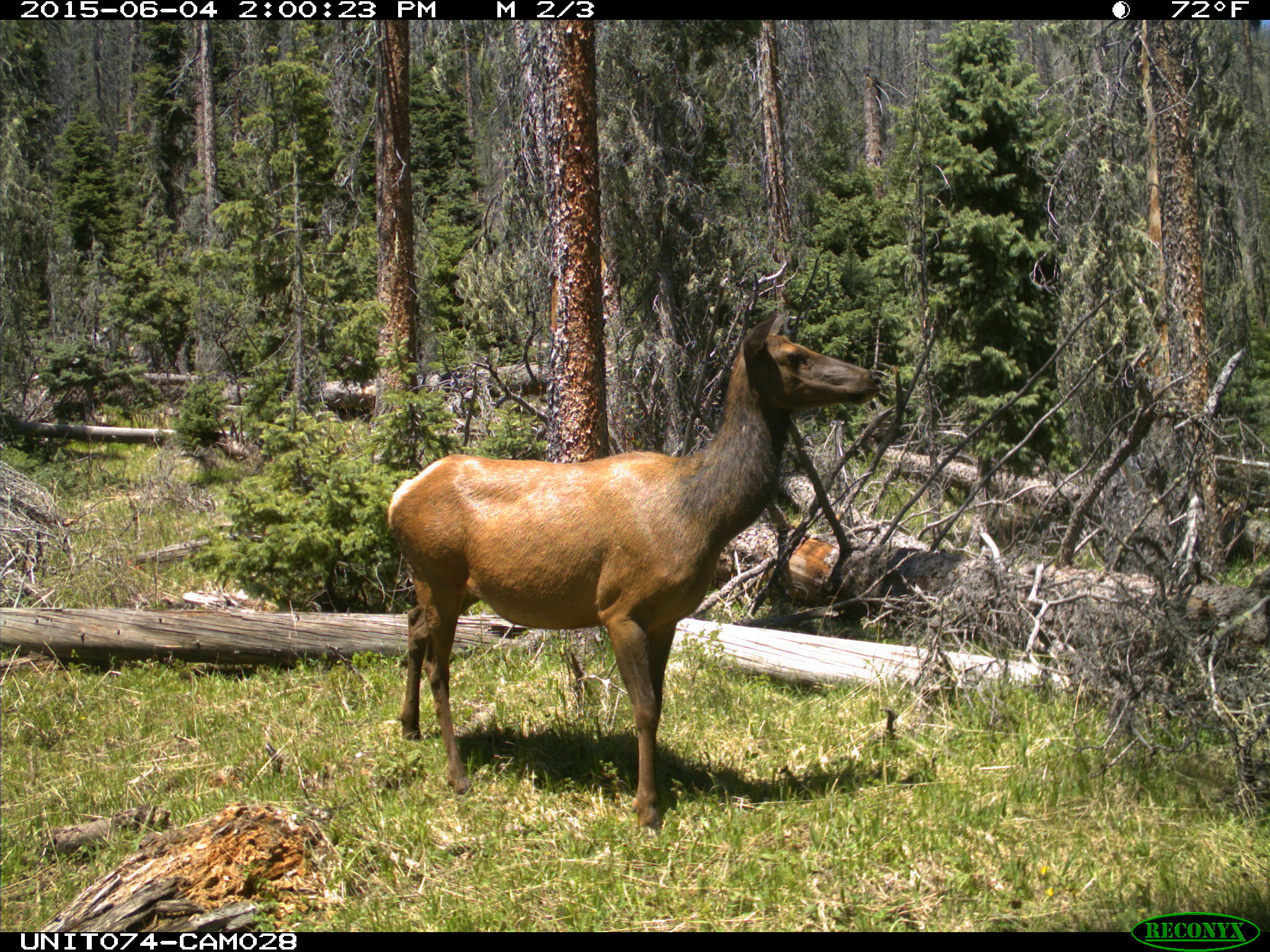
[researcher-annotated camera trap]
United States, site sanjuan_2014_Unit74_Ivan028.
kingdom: Animalia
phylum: Chordata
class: Mammalia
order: Artiodactyla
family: Cervidae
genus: Cervus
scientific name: Cervus elaphus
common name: red deer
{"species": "Cervus elaphus (red deer)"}